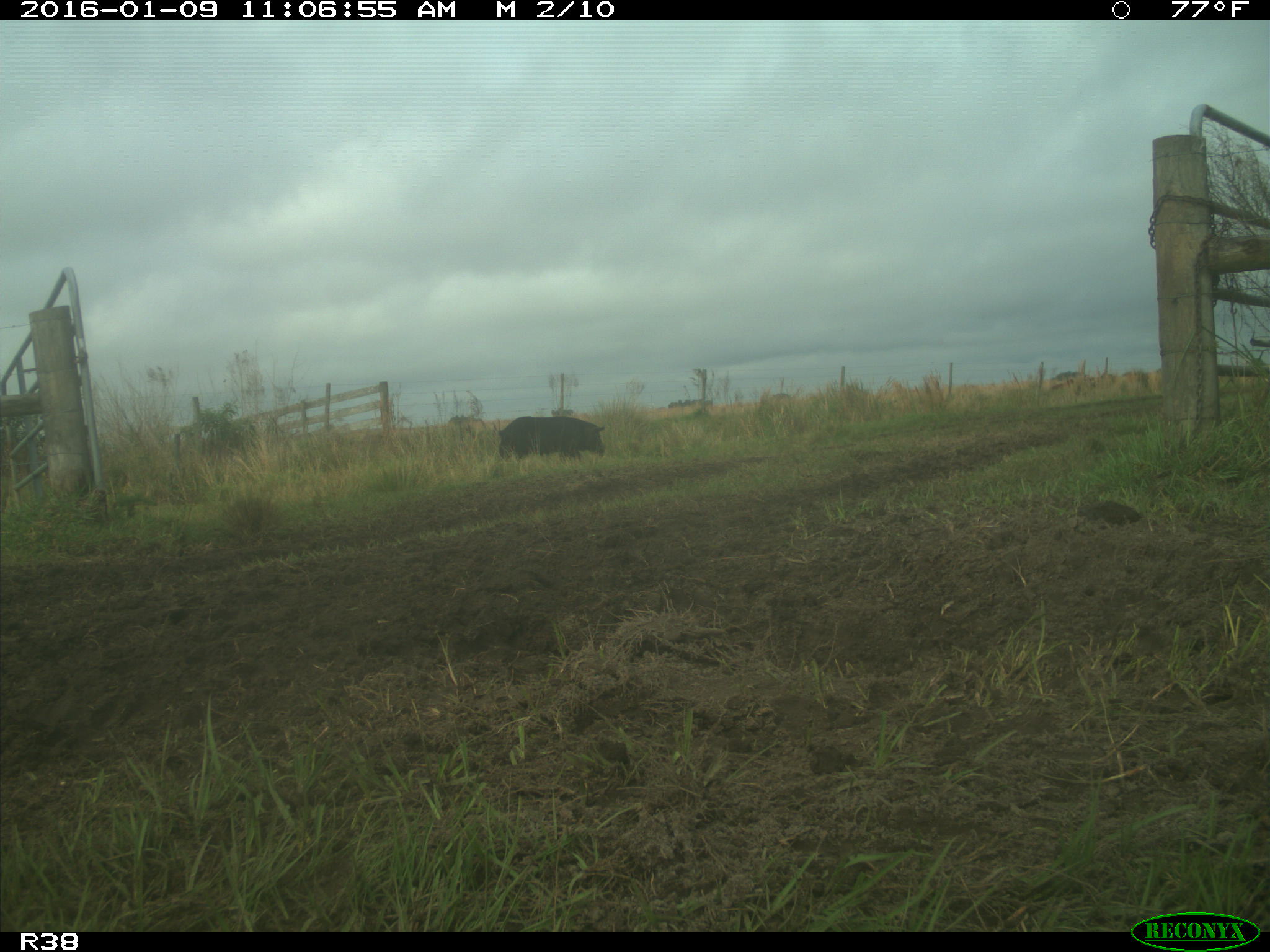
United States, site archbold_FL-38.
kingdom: Animalia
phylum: Chordata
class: Mammalia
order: Artiodactyla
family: Suidae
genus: Sus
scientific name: Sus scrofa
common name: wild boar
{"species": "Sus scrofa (wild boar)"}